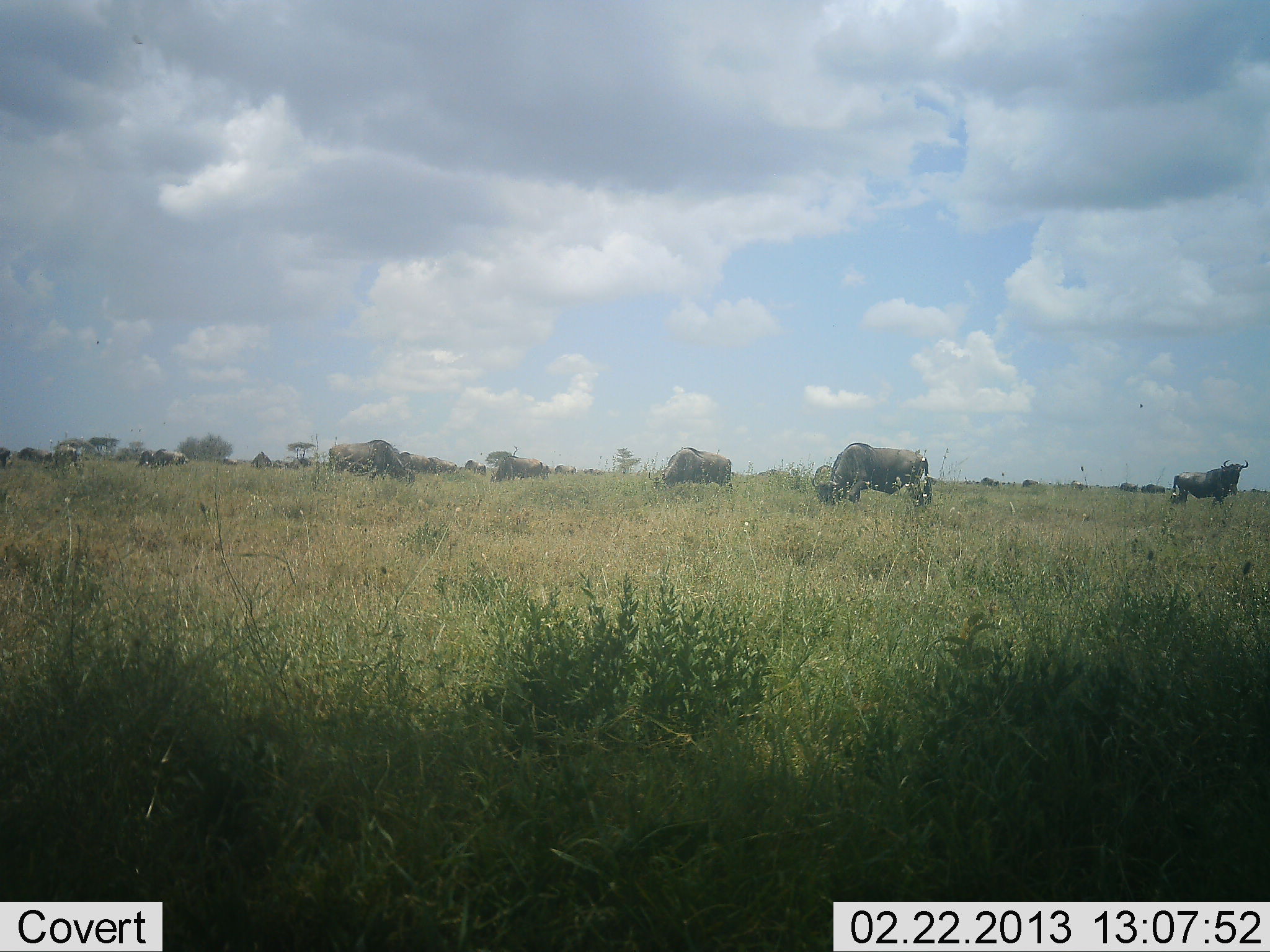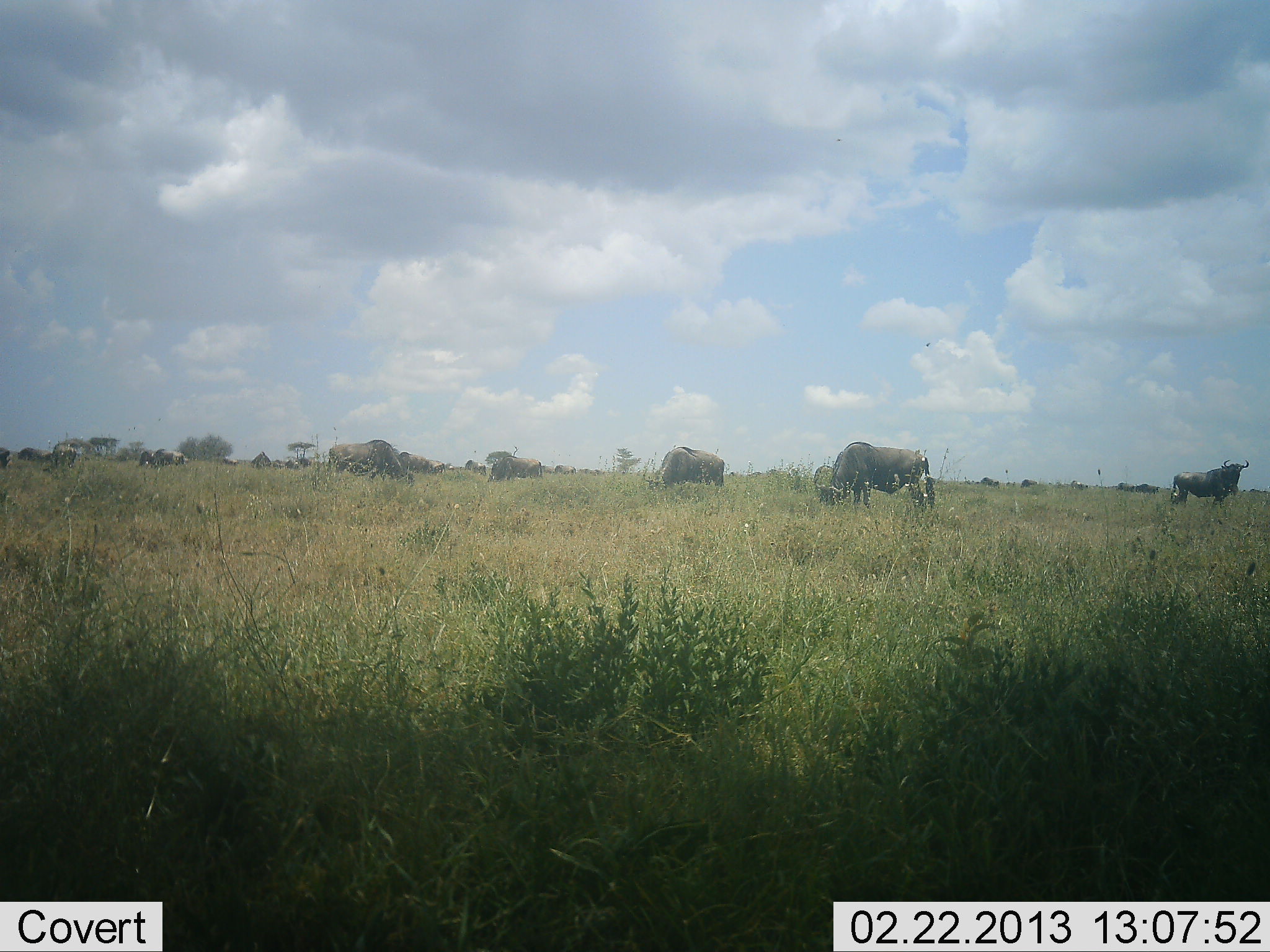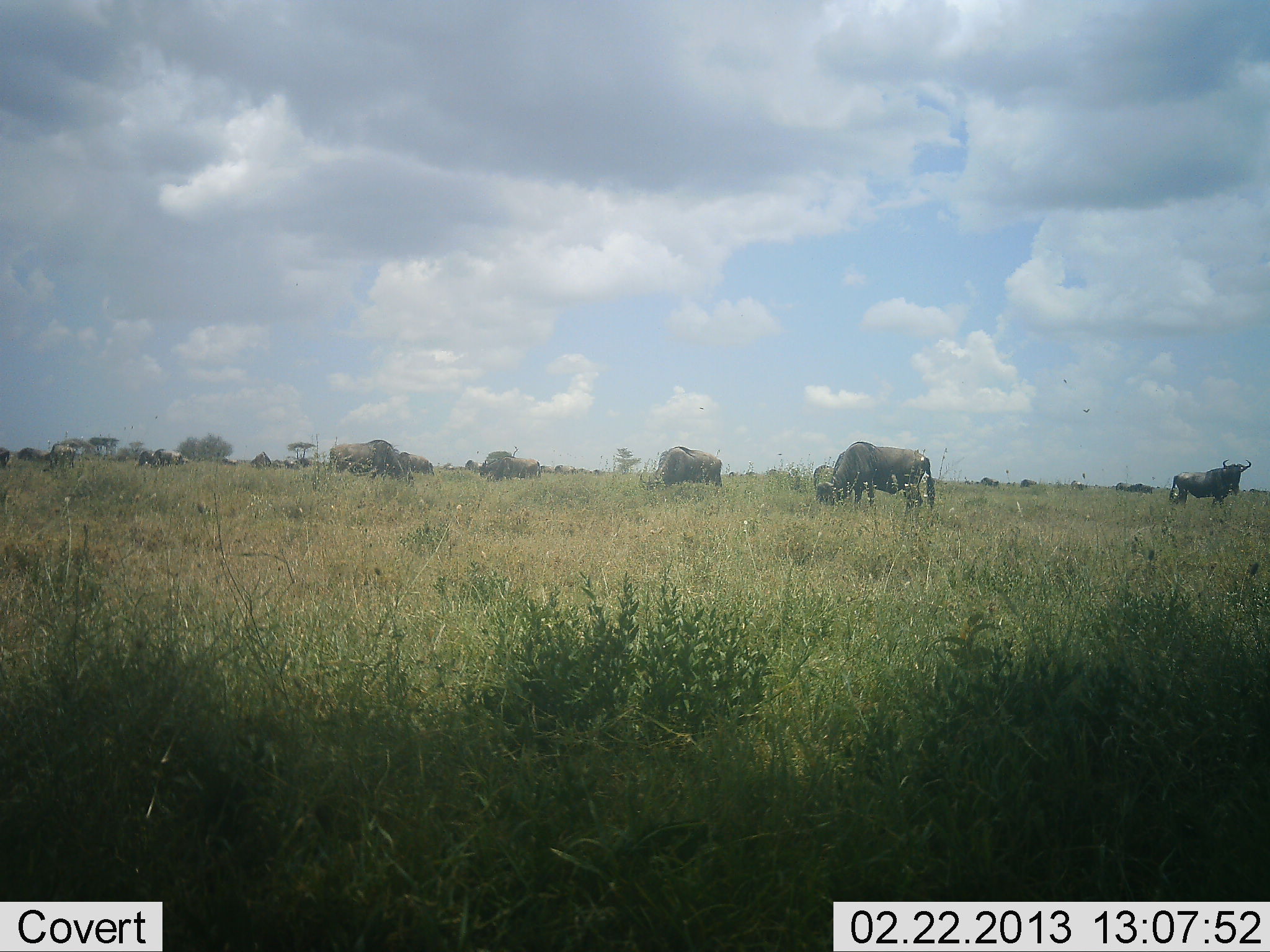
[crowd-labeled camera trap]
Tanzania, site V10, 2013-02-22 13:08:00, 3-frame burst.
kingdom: Animalia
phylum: Chordata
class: Mammalia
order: Artiodactyla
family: Bovidae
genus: Connochaetes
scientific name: Connochaetes taurinus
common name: blue wildebeest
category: wildebeest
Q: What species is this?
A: Wildebeest (blue wildebeest) (Connochaetes taurinus).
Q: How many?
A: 8.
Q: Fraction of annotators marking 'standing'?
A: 61%.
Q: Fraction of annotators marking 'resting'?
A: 6%.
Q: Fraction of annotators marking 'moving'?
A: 6%.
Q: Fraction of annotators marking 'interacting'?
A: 0%.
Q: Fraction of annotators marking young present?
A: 0%.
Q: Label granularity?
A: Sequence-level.